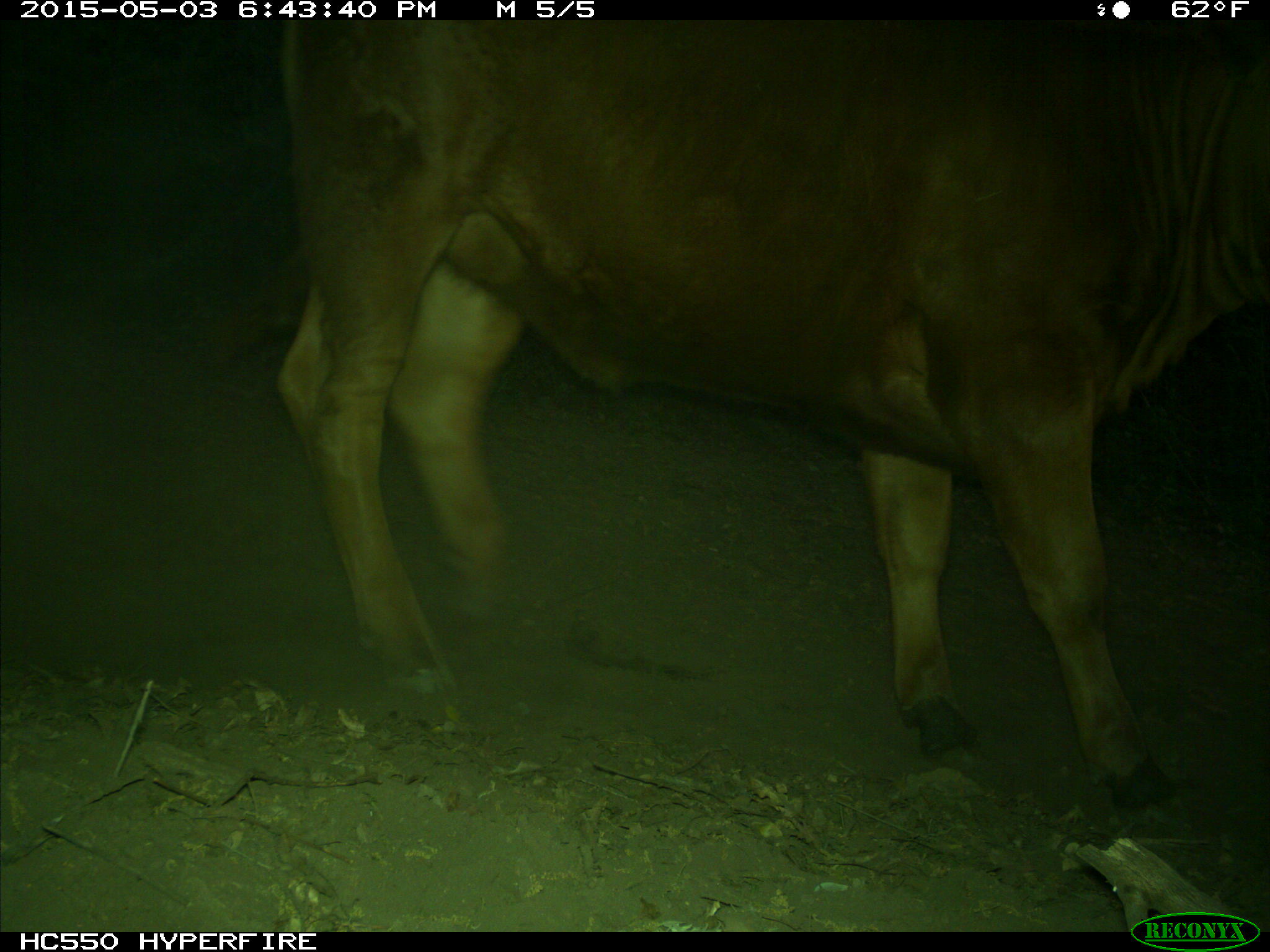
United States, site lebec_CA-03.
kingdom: Animalia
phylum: Chordata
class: Mammalia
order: Artiodactyla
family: Bovidae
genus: Bos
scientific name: Bos taurus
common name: domestic cow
Bos taurus (domestic cow).